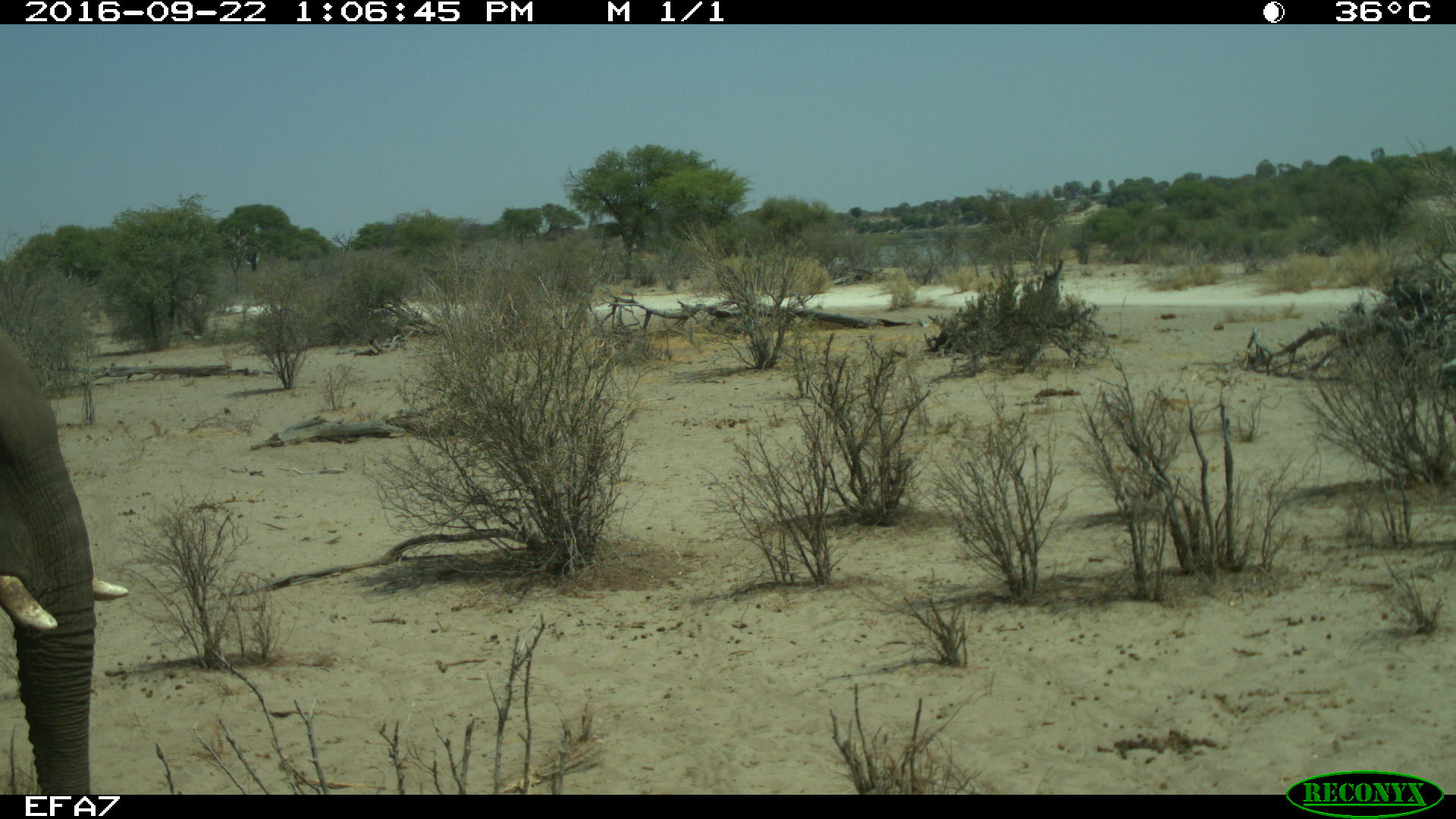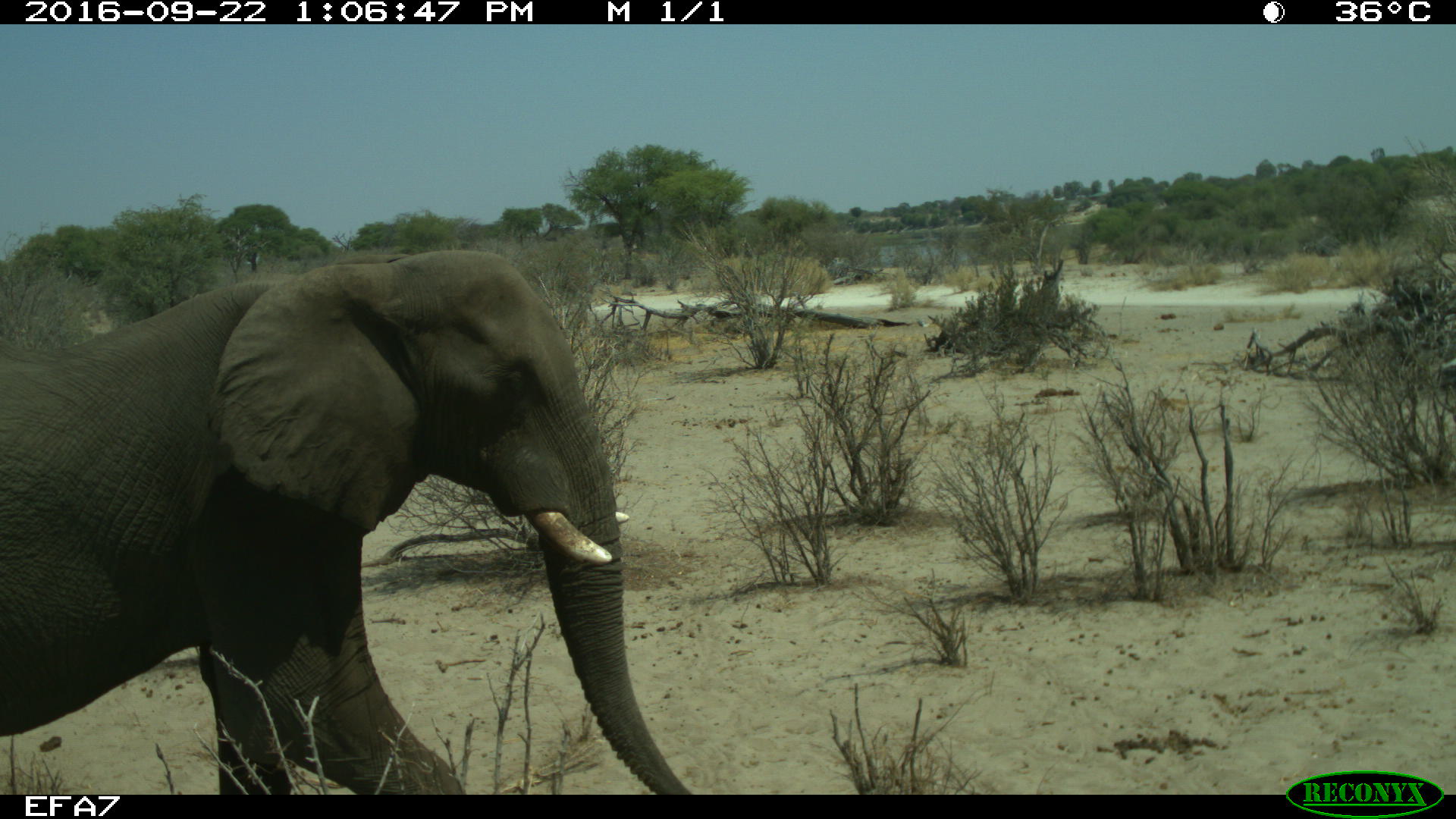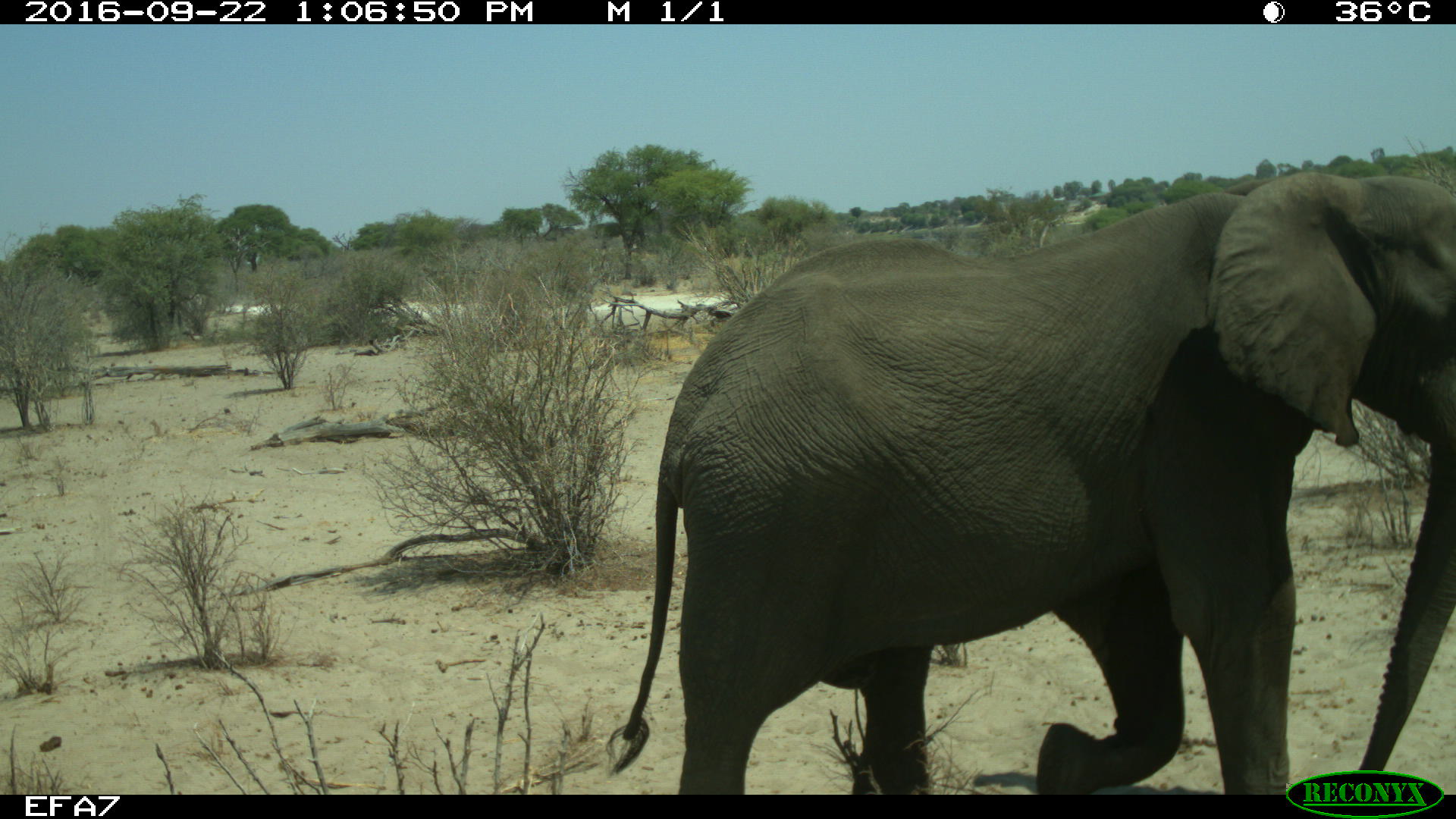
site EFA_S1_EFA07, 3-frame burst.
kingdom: Animalia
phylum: Chordata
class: Mammalia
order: Proboscidea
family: Elephantidae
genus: Loxodonta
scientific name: Loxodonta africana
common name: african bush elephant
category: elephant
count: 1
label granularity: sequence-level